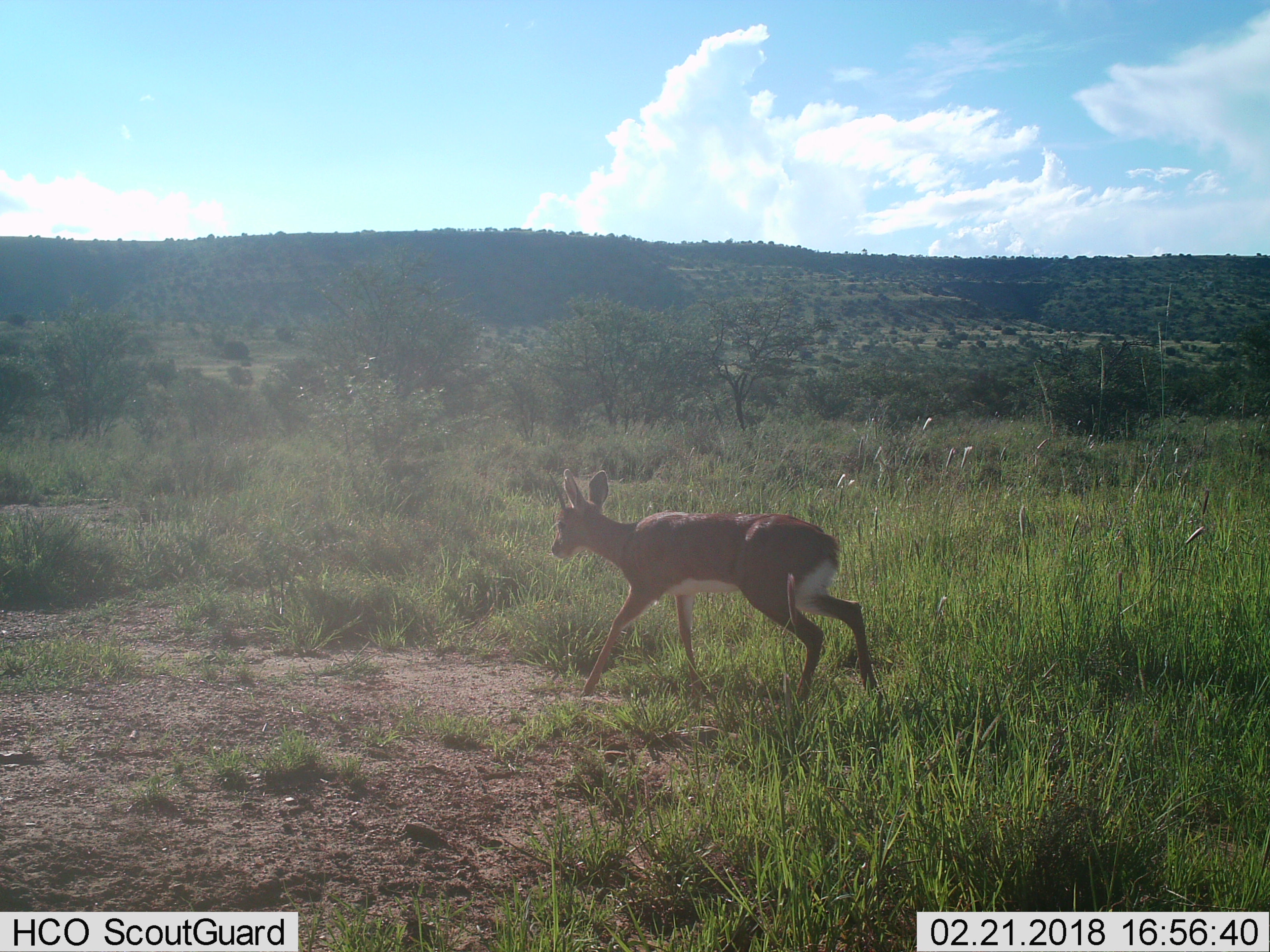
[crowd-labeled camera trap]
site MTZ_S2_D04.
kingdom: Animalia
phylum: Chordata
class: Mammalia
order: Artiodactyla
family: Bovidae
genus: Raphicerus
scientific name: Raphicerus campestris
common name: steenbok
Steenbok (Raphicerus campestris), count 1. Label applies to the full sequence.